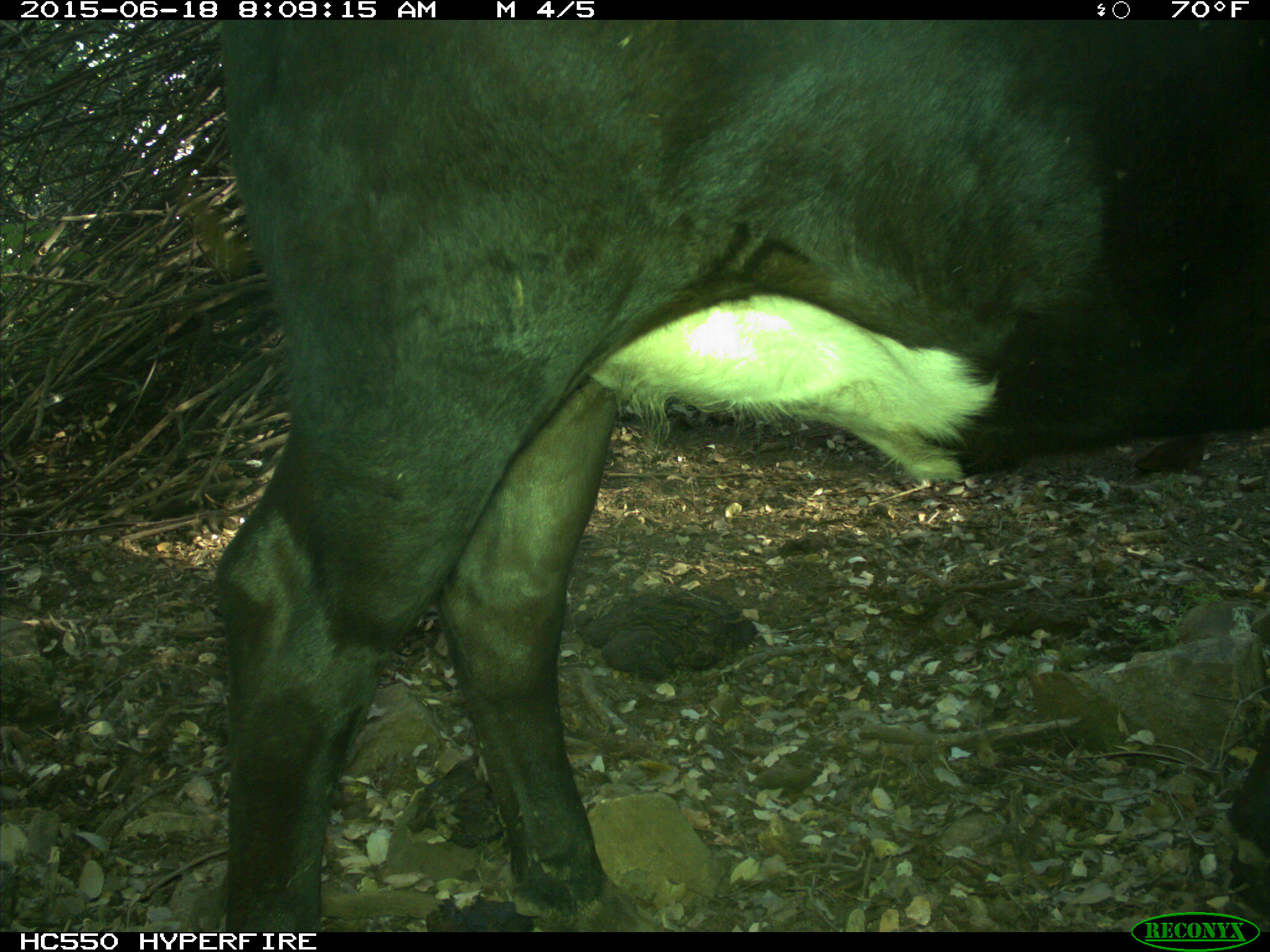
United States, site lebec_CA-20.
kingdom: Animalia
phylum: Chordata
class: Mammalia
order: Artiodactyla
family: Bovidae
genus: Bos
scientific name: Bos taurus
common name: domestic cow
Bos taurus (domestic cow).